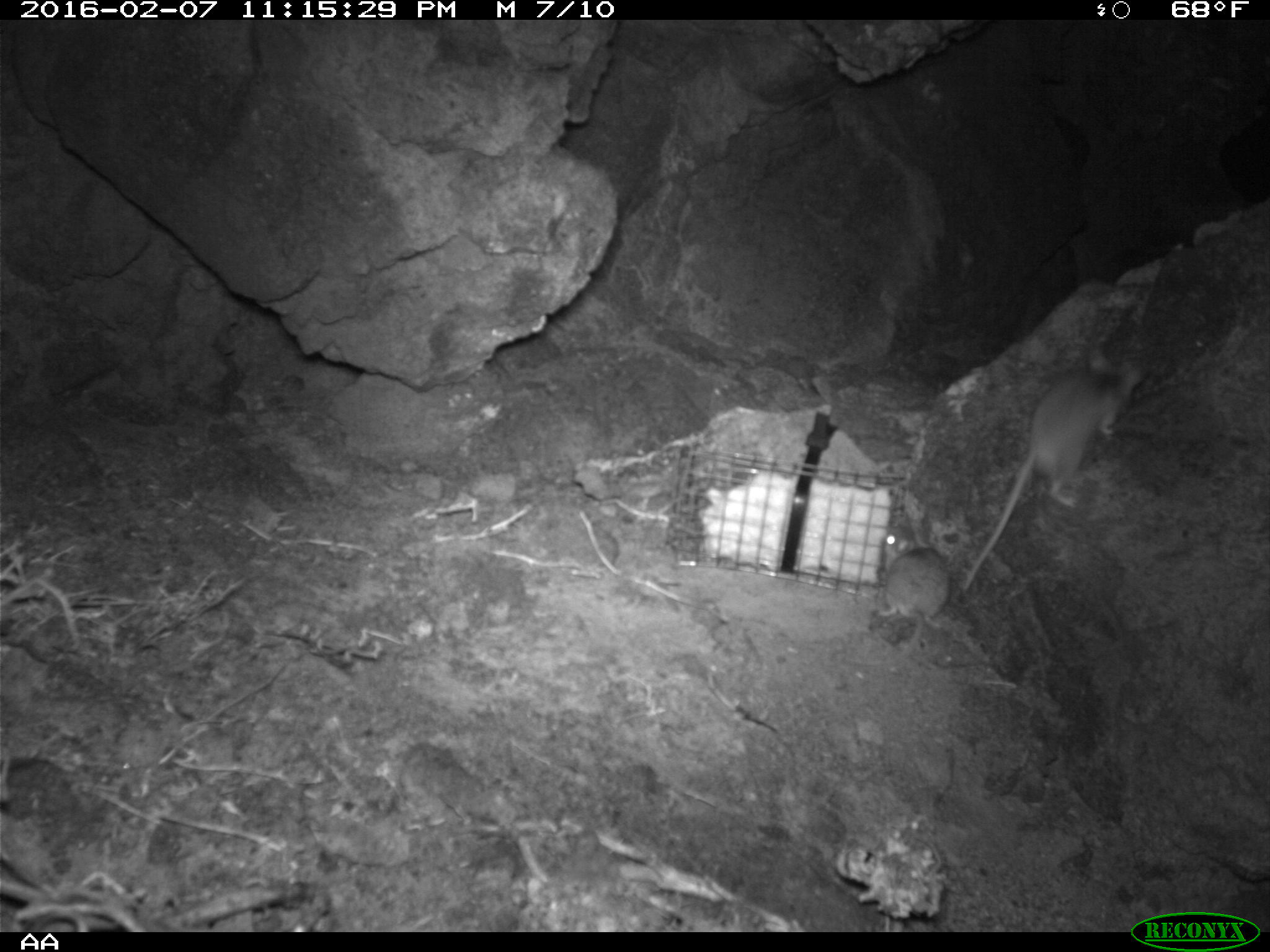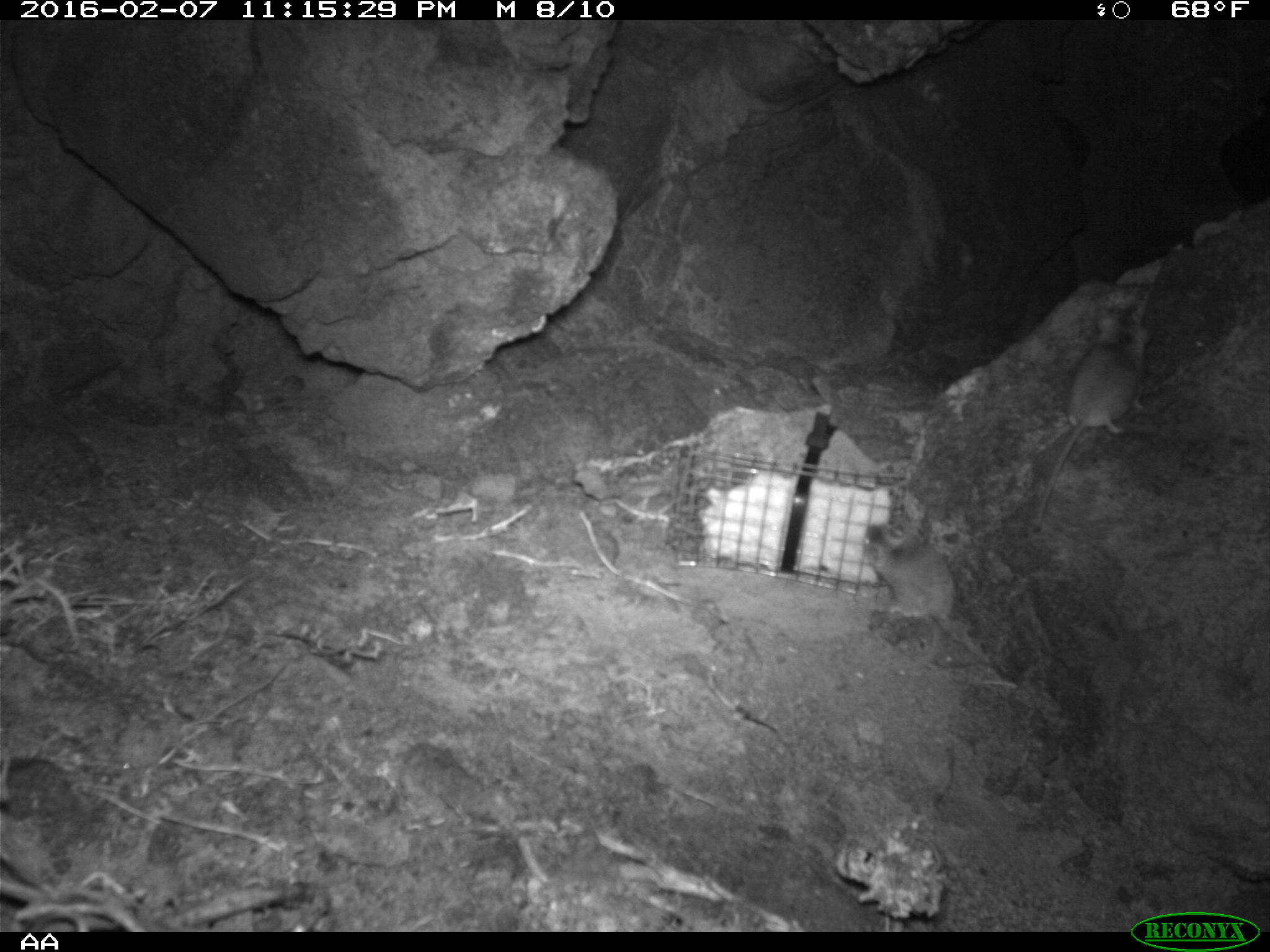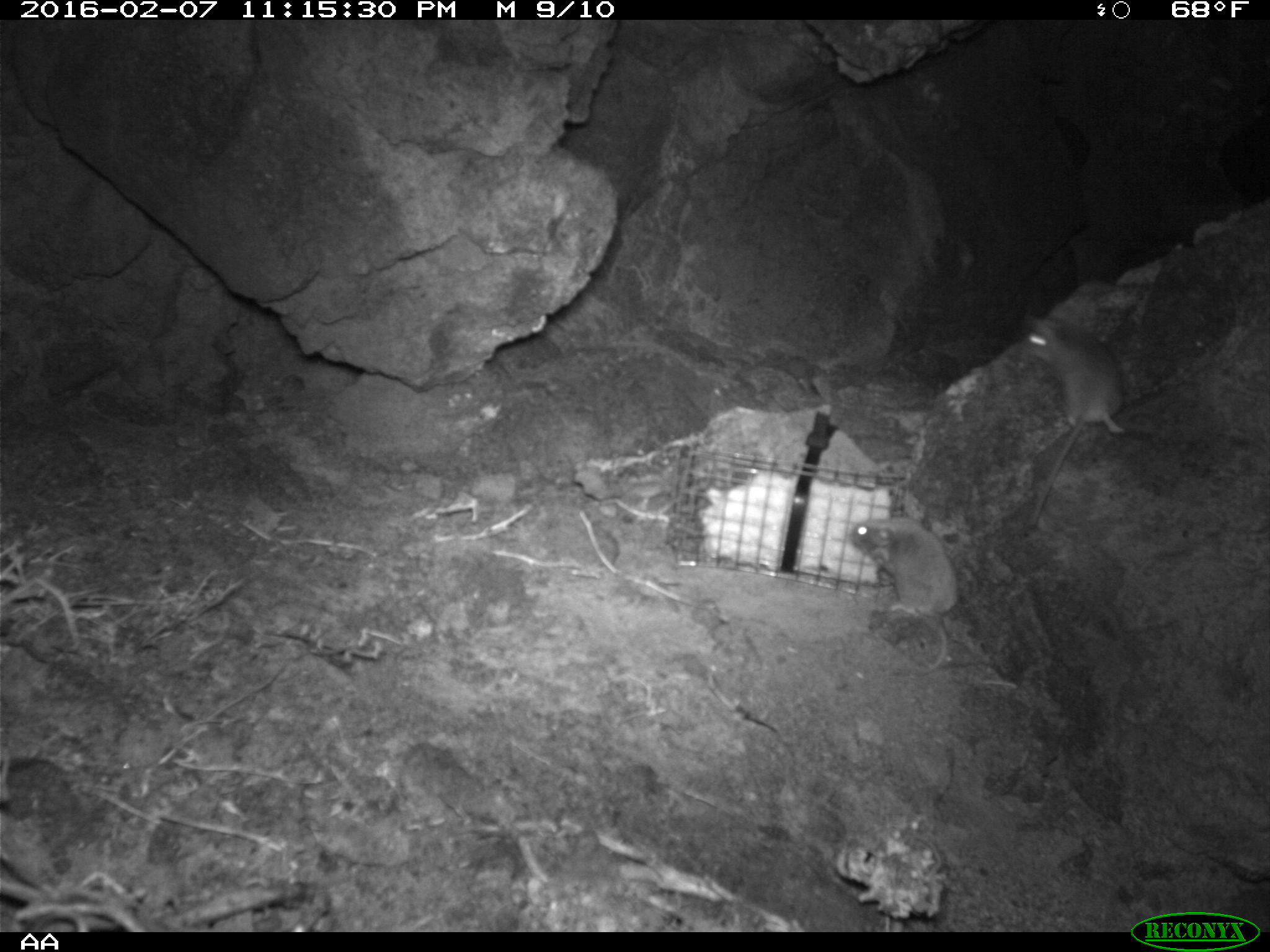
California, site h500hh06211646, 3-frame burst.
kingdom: Animalia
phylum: Chordata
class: Mammalia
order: Rodentia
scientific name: Rodentia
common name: rodent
Rodent (Rodentia).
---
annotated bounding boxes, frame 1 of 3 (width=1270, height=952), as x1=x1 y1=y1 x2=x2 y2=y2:
rodent: x1=961 y1=348 x2=1142 y2=589; x1=846 y1=528 x2=950 y2=665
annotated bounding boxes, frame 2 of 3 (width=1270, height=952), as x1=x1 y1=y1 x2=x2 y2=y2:
rodent: x1=1036 y1=306 x2=1150 y2=530; x1=862 y1=520 x2=956 y2=669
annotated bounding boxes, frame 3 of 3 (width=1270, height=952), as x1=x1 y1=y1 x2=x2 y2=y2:
rodent: x1=1022 y1=314 x2=1123 y2=522; x1=847 y1=518 x2=957 y2=670